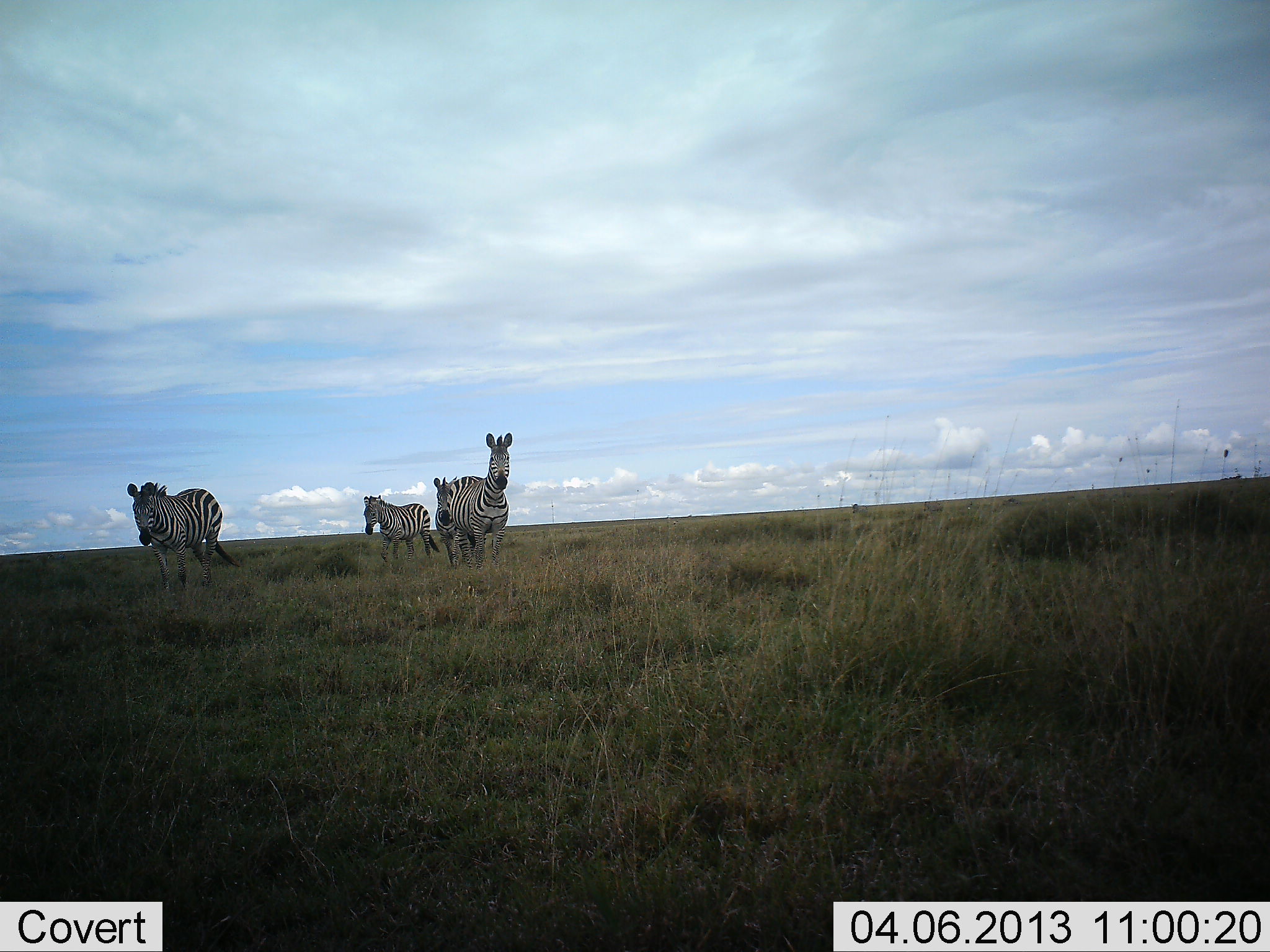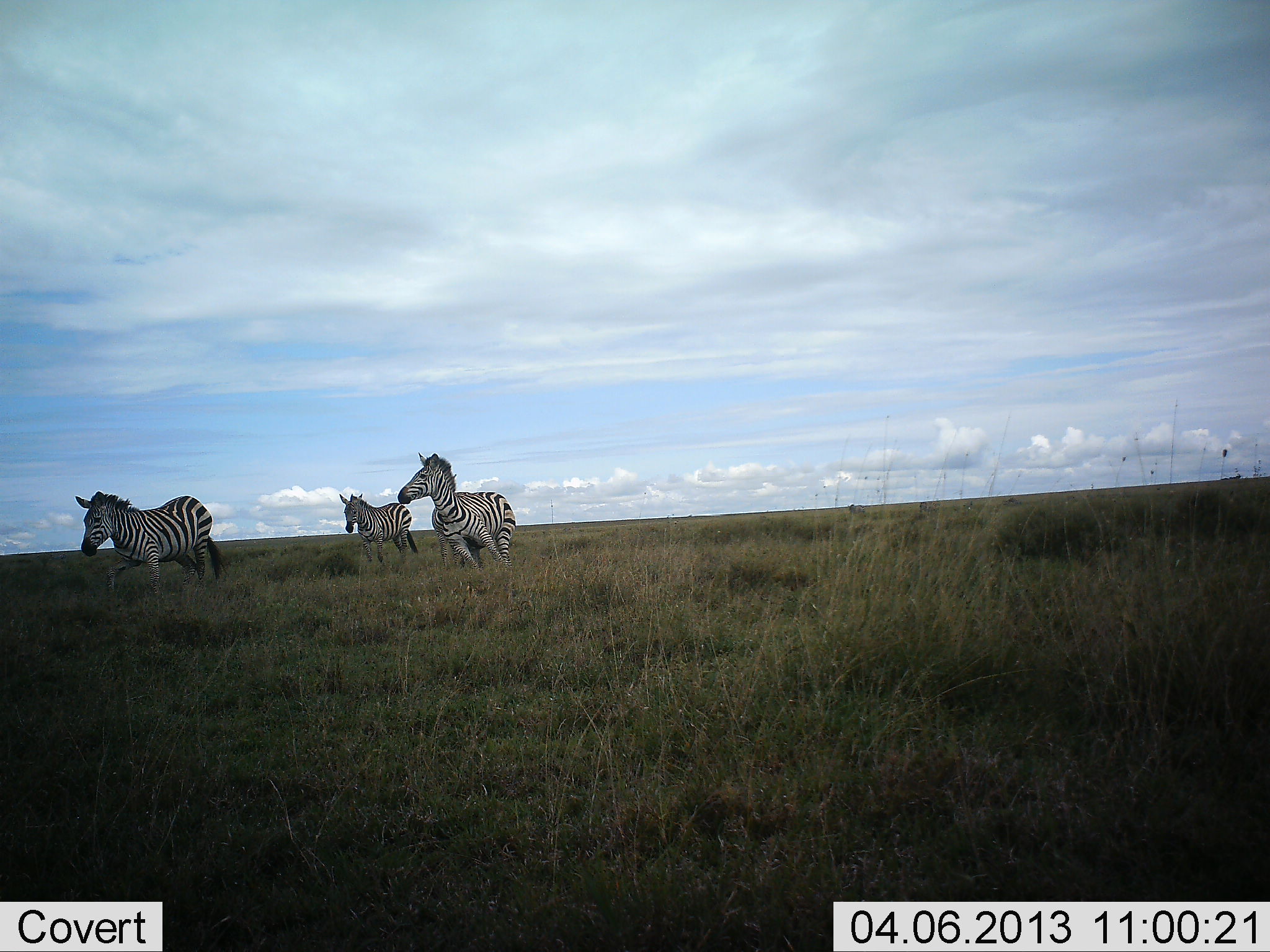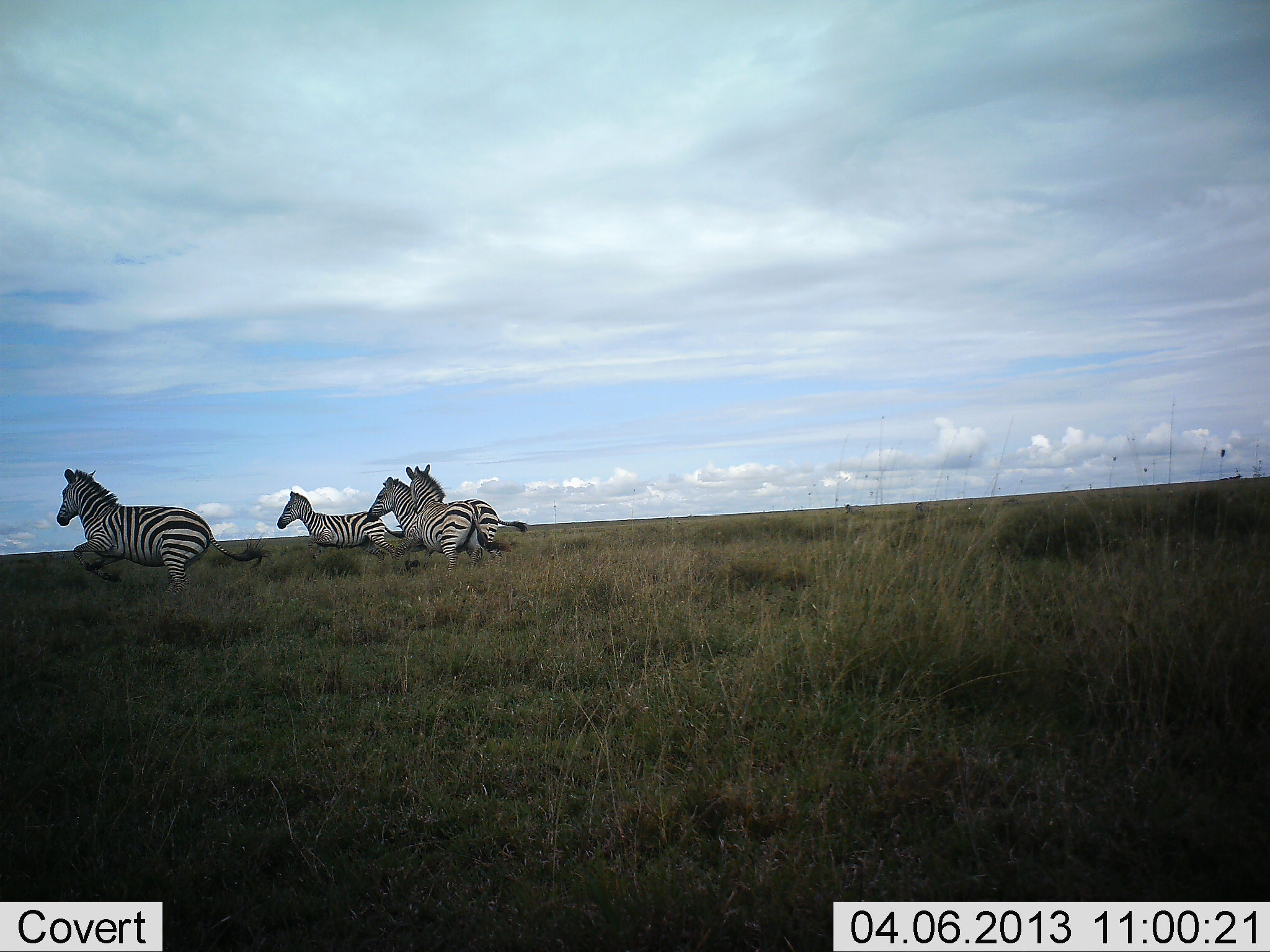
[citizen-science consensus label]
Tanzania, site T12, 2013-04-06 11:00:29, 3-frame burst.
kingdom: Animalia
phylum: Chordata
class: Mammalia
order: Perissodactyla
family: Equidae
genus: Equus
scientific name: Equus quagga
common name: plains zebra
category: zebra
Zebra (plains zebra) (Equus quagga), count 4. Behavior (volunteer vote fractions): standing 0%, resting 0%, moving 100%, interacting 0%. Young present (vote fraction): 10%. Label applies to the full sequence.